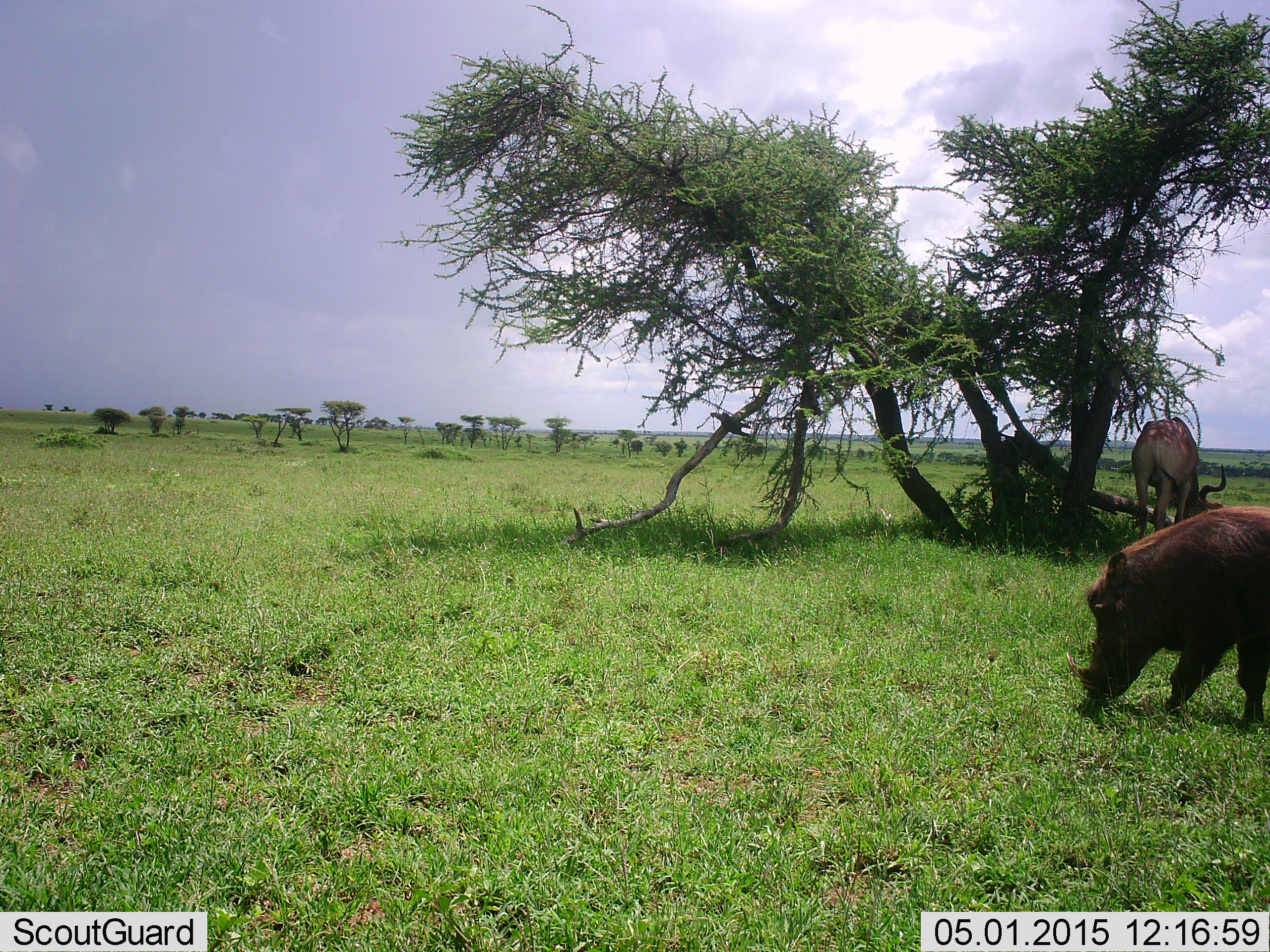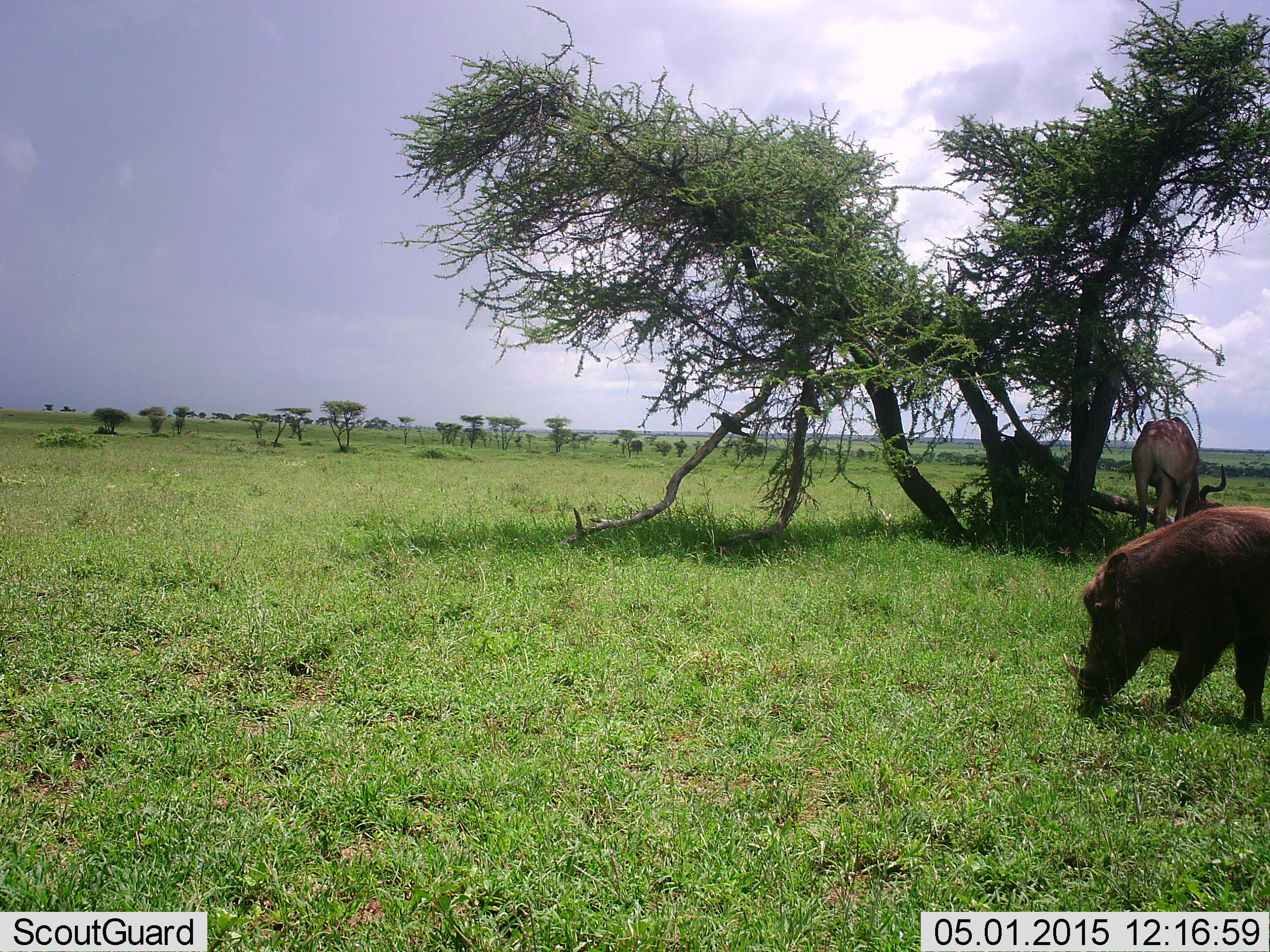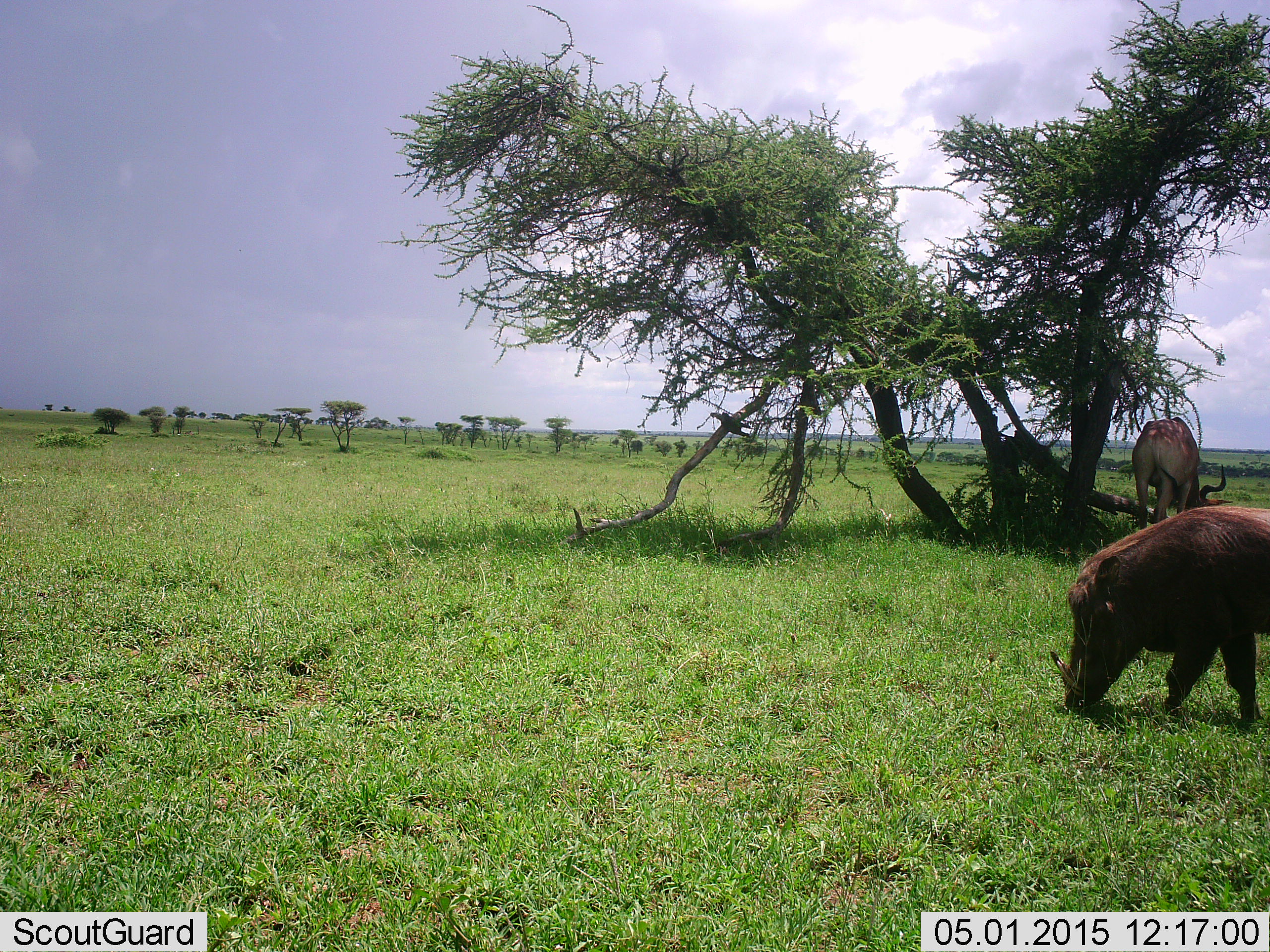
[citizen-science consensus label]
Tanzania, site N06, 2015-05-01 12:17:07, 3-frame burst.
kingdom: Animalia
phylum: Chordata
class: Mammalia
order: Artiodactyla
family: Bovidae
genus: Alcelaphus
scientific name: Alcelaphus buselaphus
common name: hartebeest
Hartebeest (Alcelaphus buselaphus), count 1. Behavior (volunteer vote fractions): standing 55%, resting 0%, moving 0%, interacting 0%. Young present (vote fraction): 0%. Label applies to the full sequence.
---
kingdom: Animalia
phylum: Chordata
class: Mammalia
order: Artiodactyla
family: Suidae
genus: Phacochoerus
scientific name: Phacochoerus africanus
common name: warthog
Warthog (Phacochoerus africanus), count 1. Behavior (volunteer vote fractions): standing 31%, resting 0%, moving 8%, interacting 0%. Young present (vote fraction): 0%. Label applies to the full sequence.